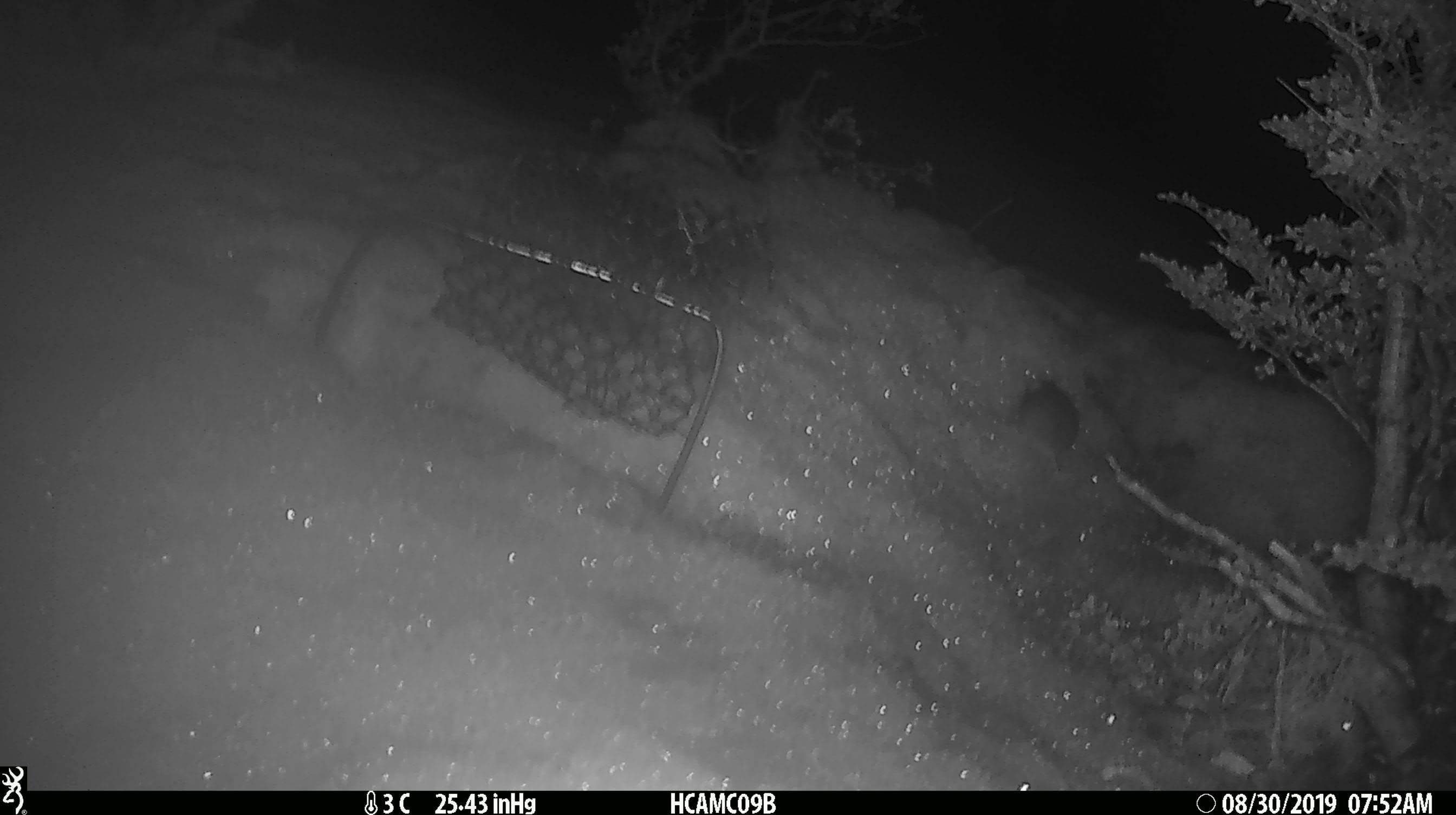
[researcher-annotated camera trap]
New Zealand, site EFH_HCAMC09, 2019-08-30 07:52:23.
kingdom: Animalia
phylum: Chordata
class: Mammalia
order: Rodentia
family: Muridae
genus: Mus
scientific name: Mus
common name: mouse